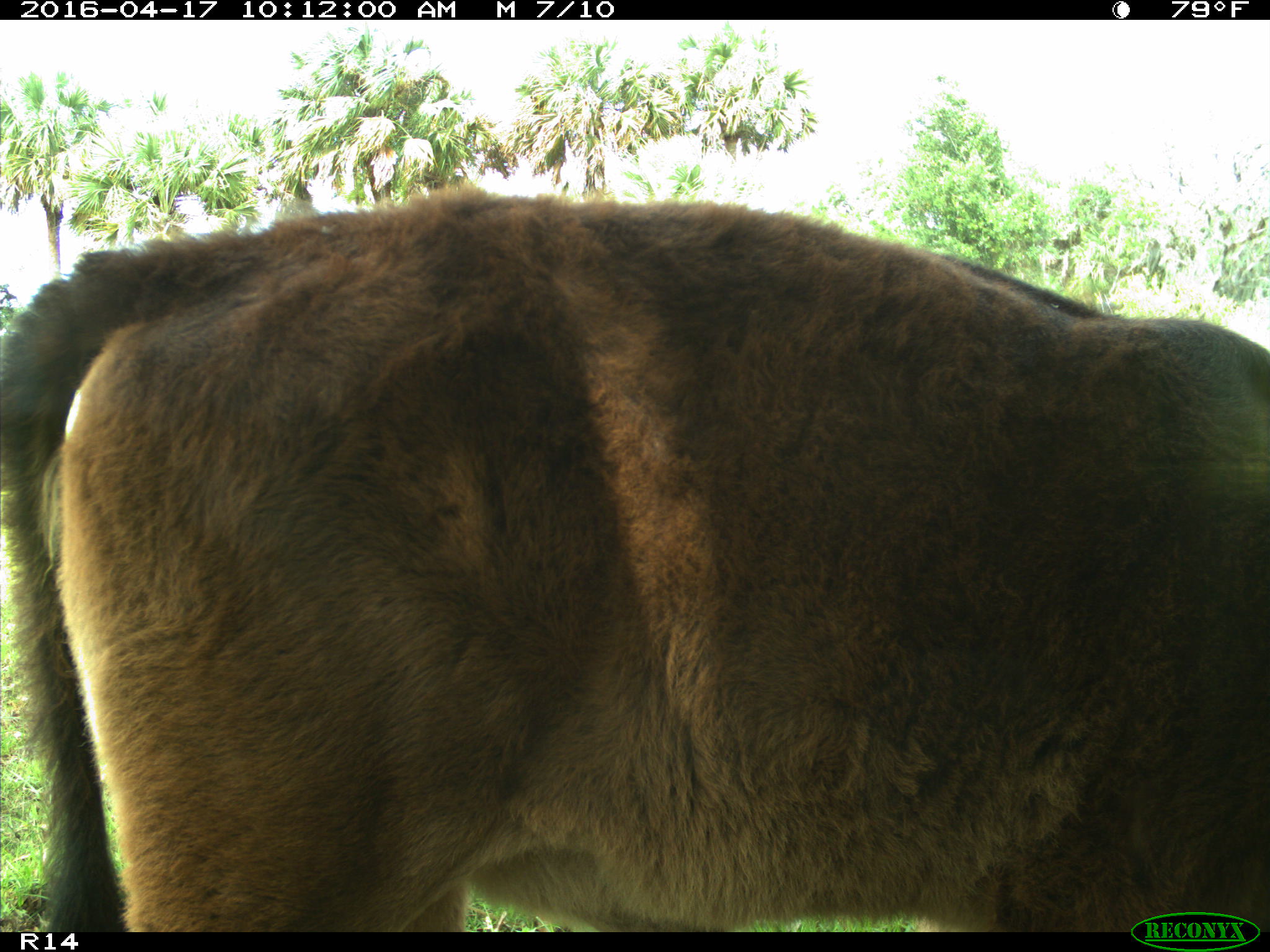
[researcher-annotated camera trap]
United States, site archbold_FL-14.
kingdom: Animalia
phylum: Chordata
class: Mammalia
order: Artiodactyla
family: Bovidae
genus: Bos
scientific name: Bos taurus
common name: domestic cow